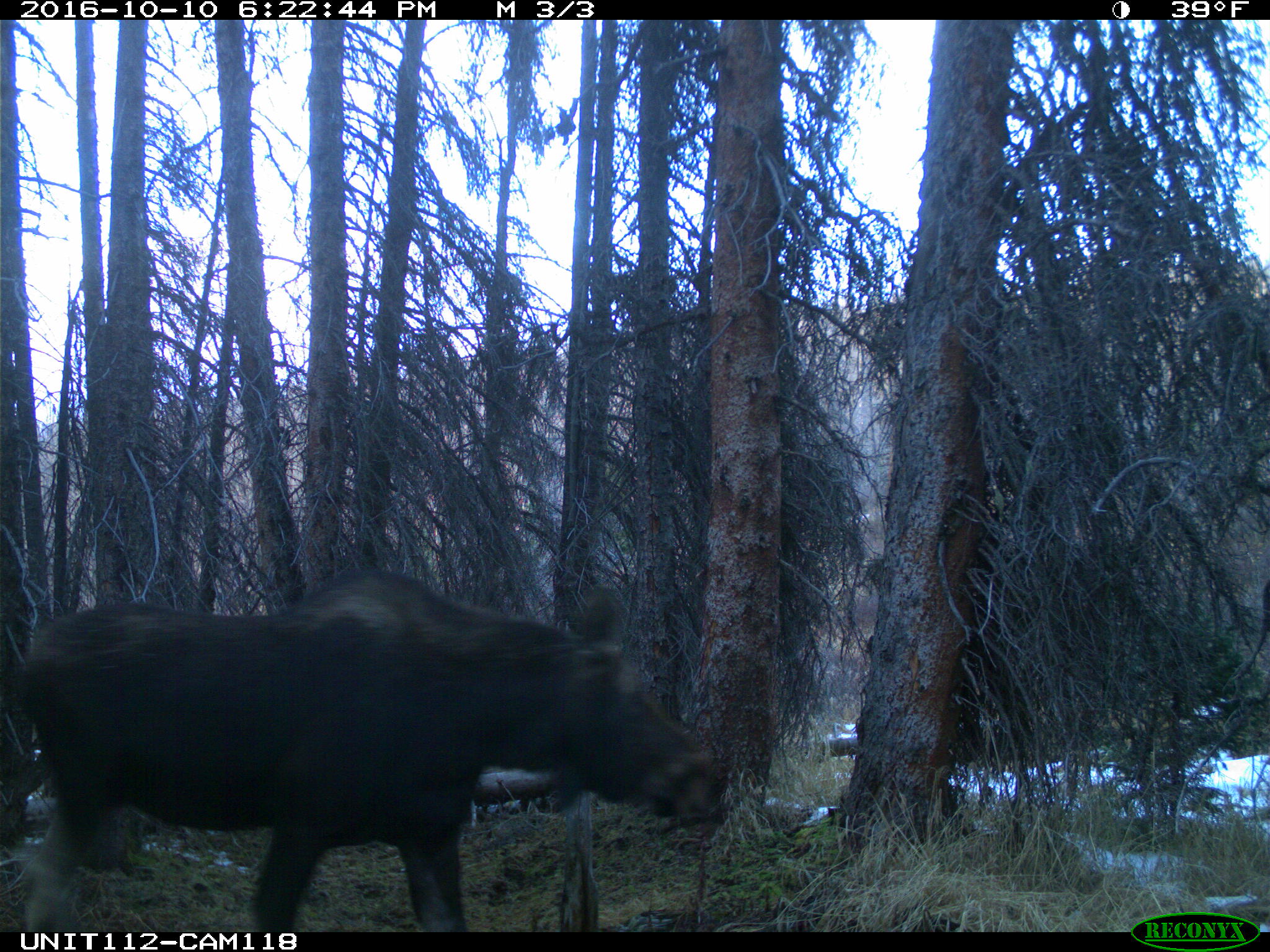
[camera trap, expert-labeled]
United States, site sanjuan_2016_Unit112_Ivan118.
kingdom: Animalia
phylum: Chordata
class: Mammalia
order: Artiodactyla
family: Cervidae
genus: Alces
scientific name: Alces alces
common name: moose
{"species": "Alces alces (moose)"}